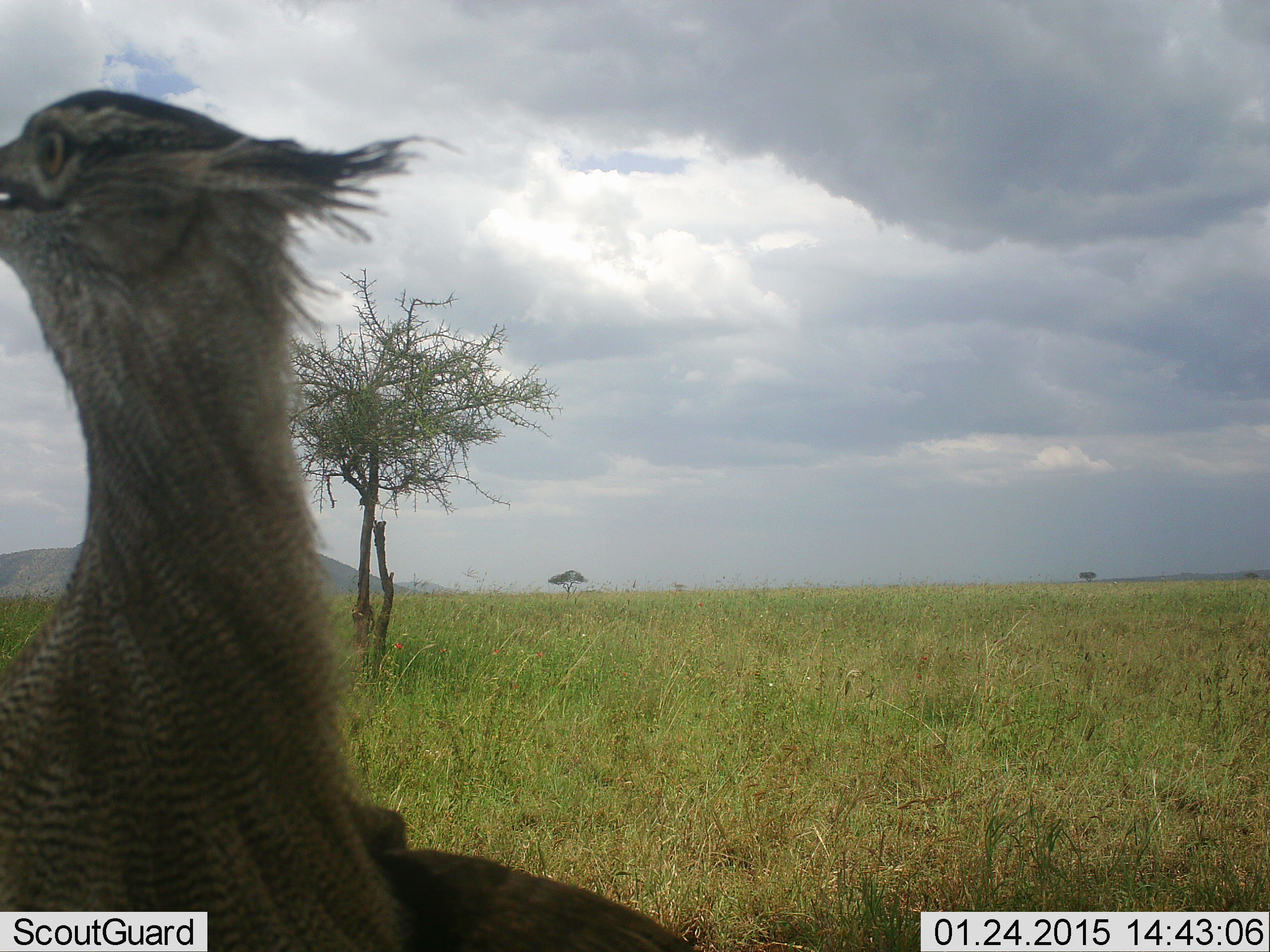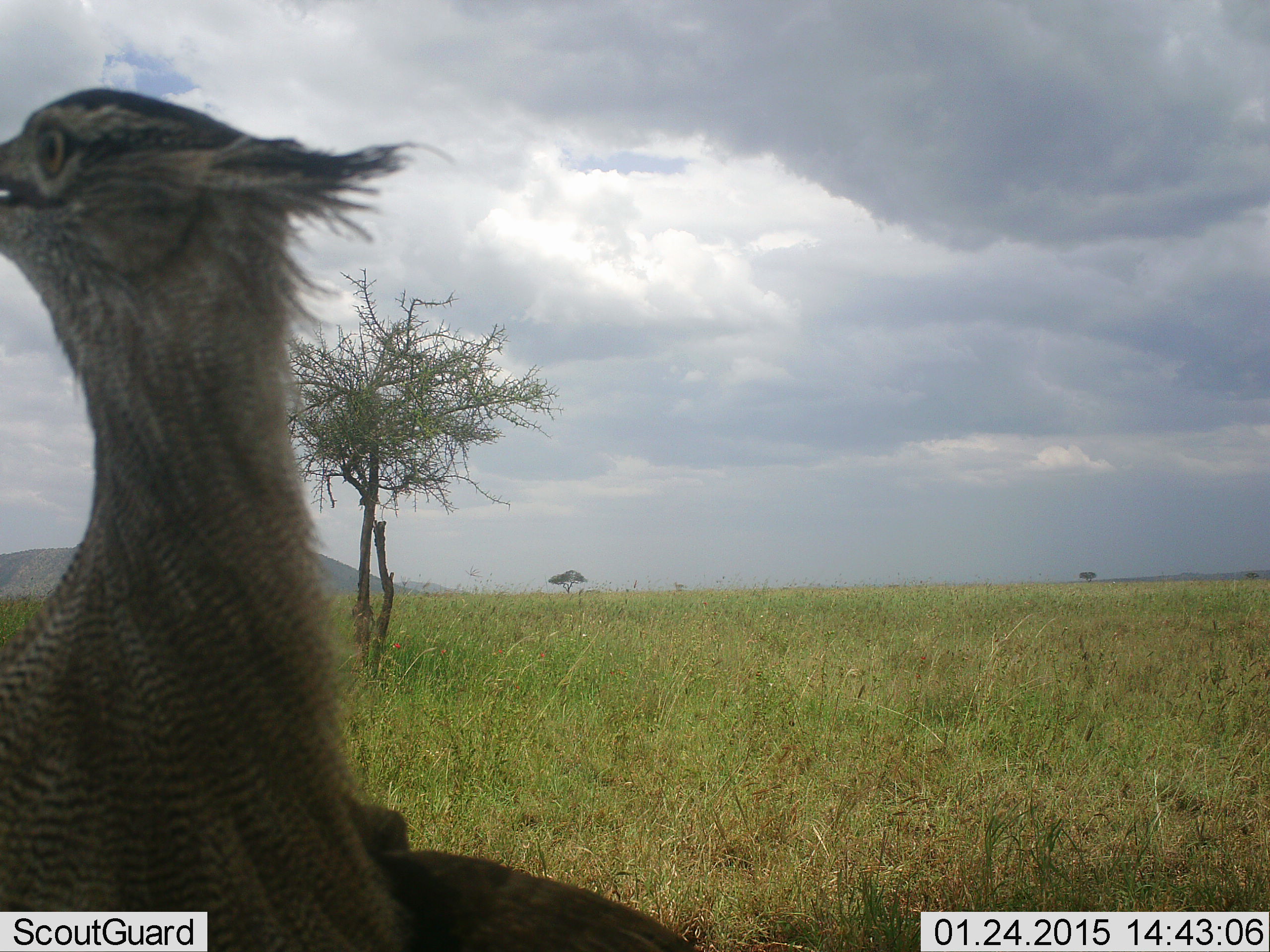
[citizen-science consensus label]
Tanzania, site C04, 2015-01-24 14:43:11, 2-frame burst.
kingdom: Animalia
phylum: Chordata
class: Aves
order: Otidiformes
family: Otididae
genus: Ardeotis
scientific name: Ardeotis kori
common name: kori bustard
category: koribustard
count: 1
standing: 100%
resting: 10%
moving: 0%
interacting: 0%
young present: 0%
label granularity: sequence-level